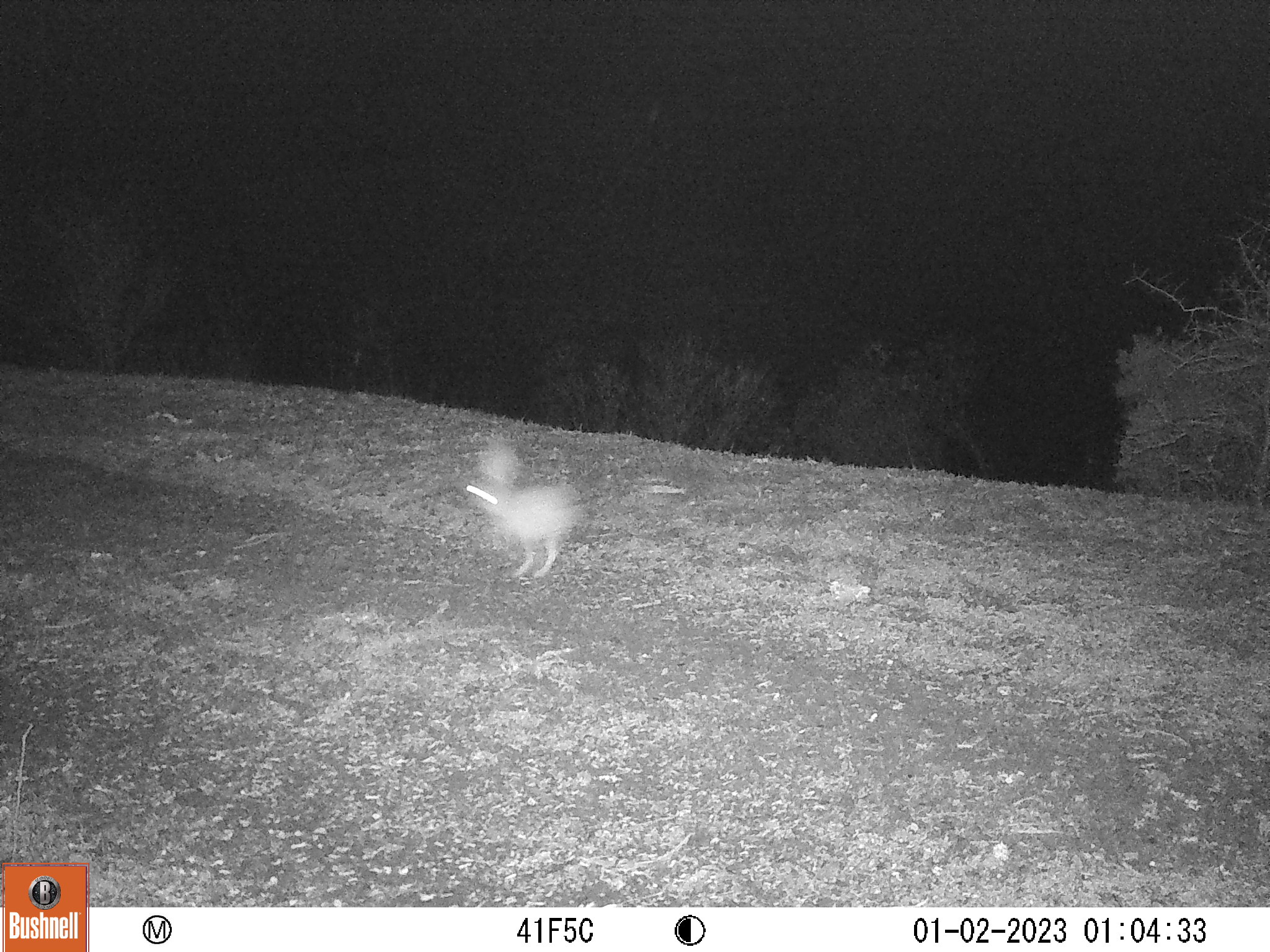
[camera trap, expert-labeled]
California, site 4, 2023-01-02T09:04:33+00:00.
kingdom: Animalia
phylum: Chordata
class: Mammalia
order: Lagomorpha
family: Leporidae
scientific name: Leporidae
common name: rabbit